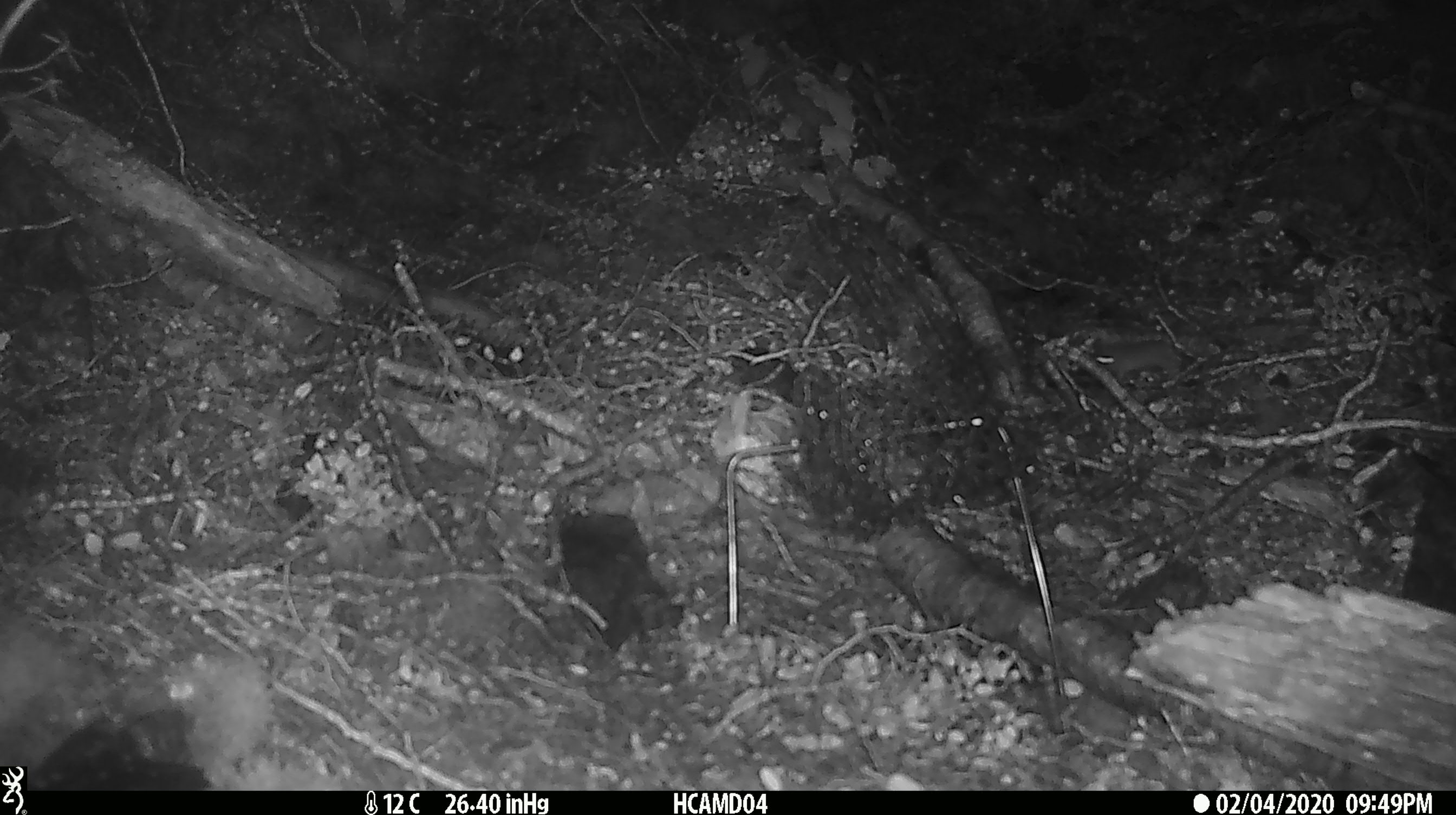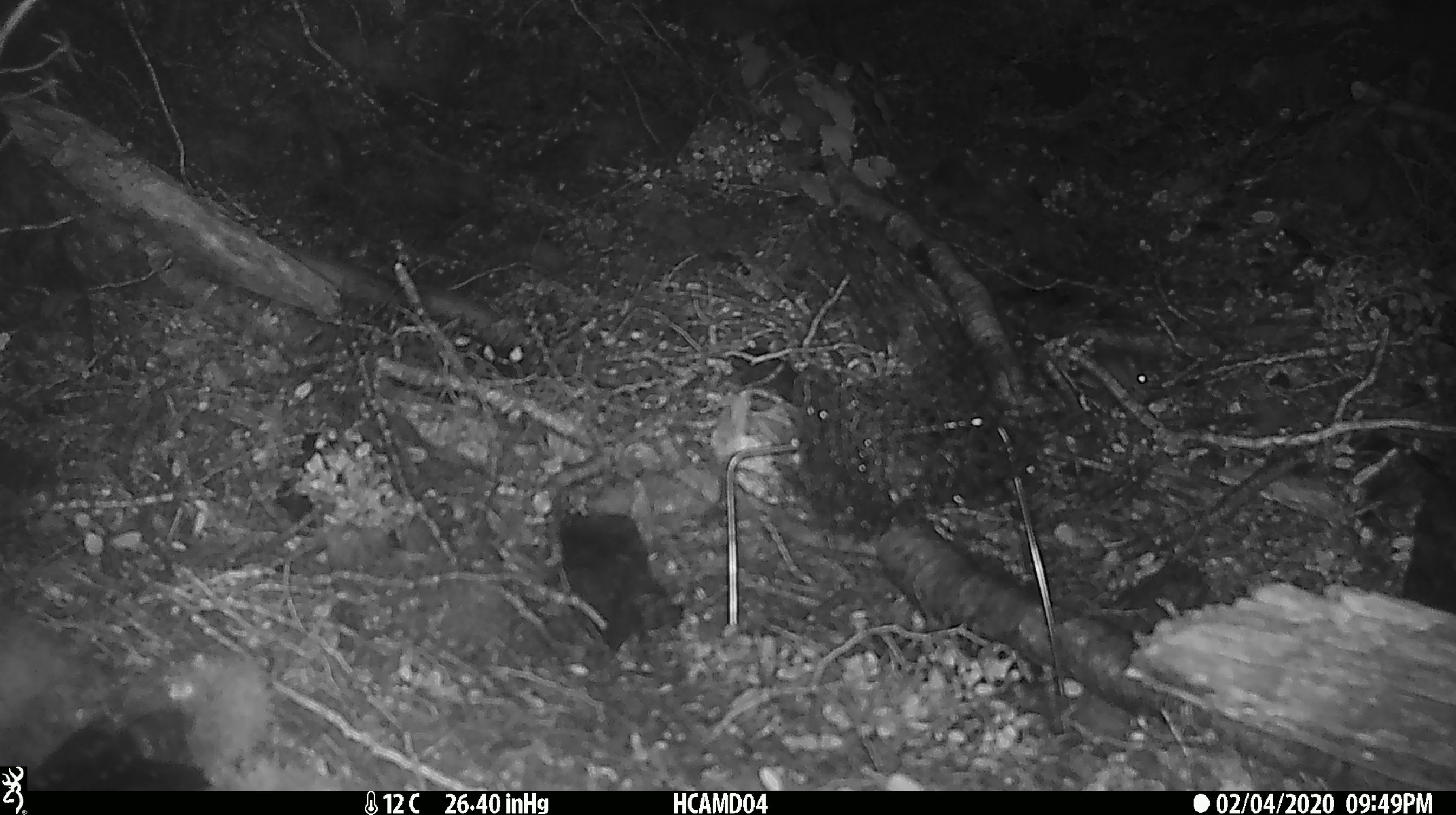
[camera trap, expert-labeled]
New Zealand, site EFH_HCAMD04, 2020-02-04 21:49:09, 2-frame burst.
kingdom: Animalia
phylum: Chordata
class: Mammalia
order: Rodentia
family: Muridae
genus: Mus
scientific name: Mus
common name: mouse